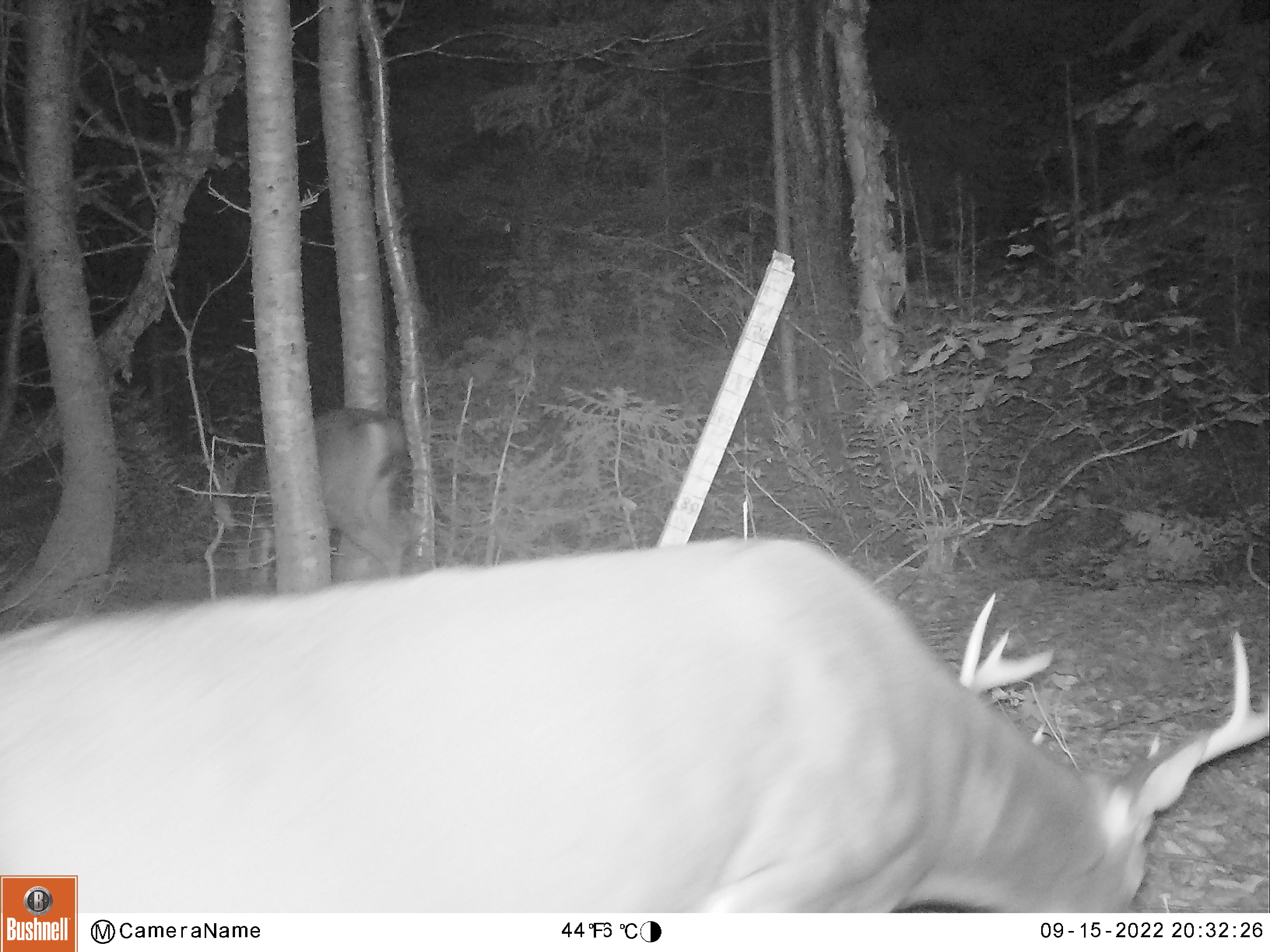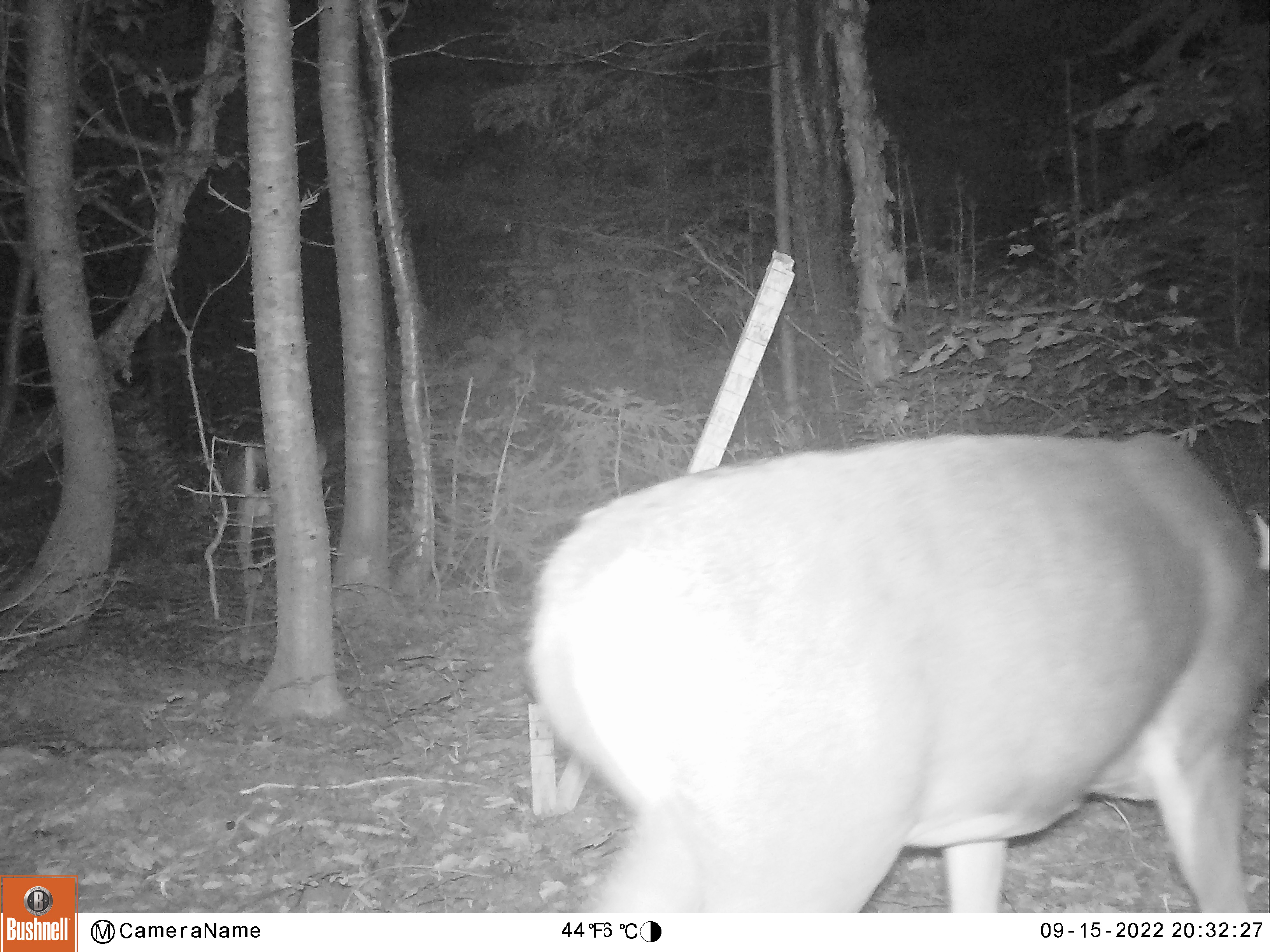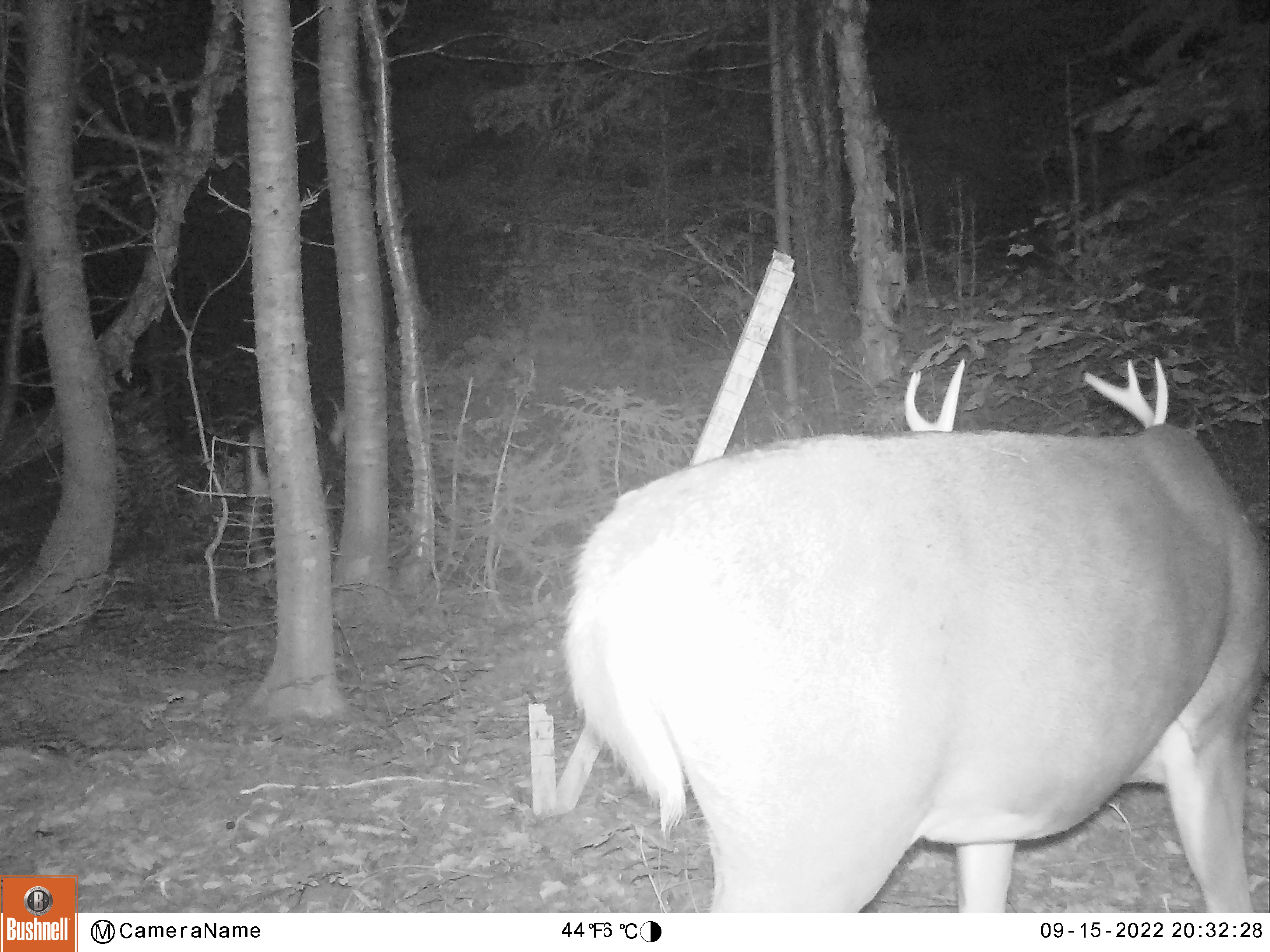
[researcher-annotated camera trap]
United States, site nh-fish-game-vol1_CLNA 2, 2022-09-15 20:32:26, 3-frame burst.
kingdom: Animalia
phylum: Chordata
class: Mammalia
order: Artiodactyla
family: Cervidae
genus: Odocoileus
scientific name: Odocoileus virginianus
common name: white-tailed deer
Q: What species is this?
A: White-tailed deer (Odocoileus virginianus).